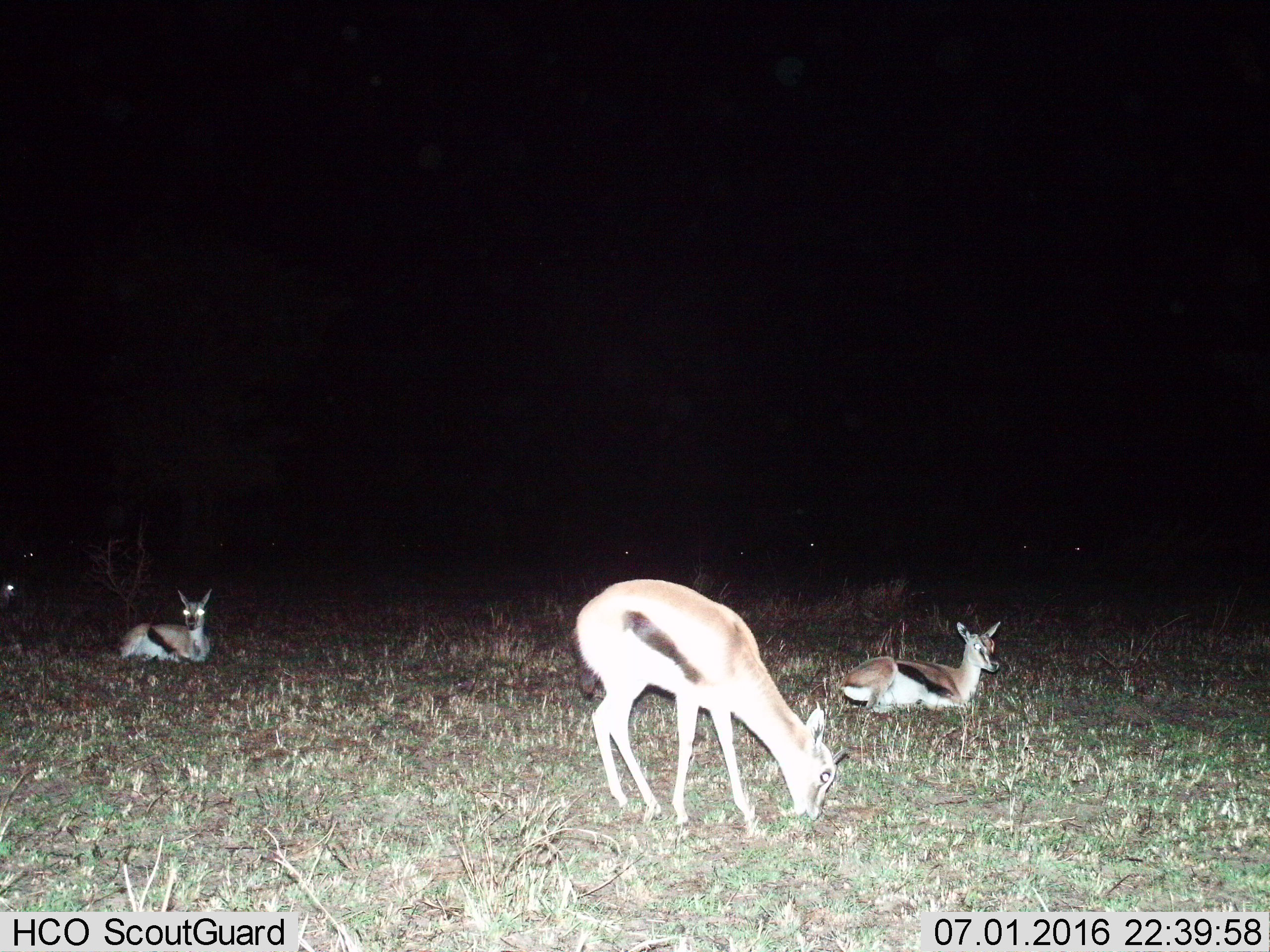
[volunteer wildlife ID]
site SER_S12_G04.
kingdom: Animalia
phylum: Chordata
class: Mammalia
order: Artiodactyla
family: Bovidae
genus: Eudorcas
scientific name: Eudorcas thomsonii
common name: thomson's gazelle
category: gazellethomsons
Gazellethomsons (thomson's gazelle) (Eudorcas thomsonii), count 10. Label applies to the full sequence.